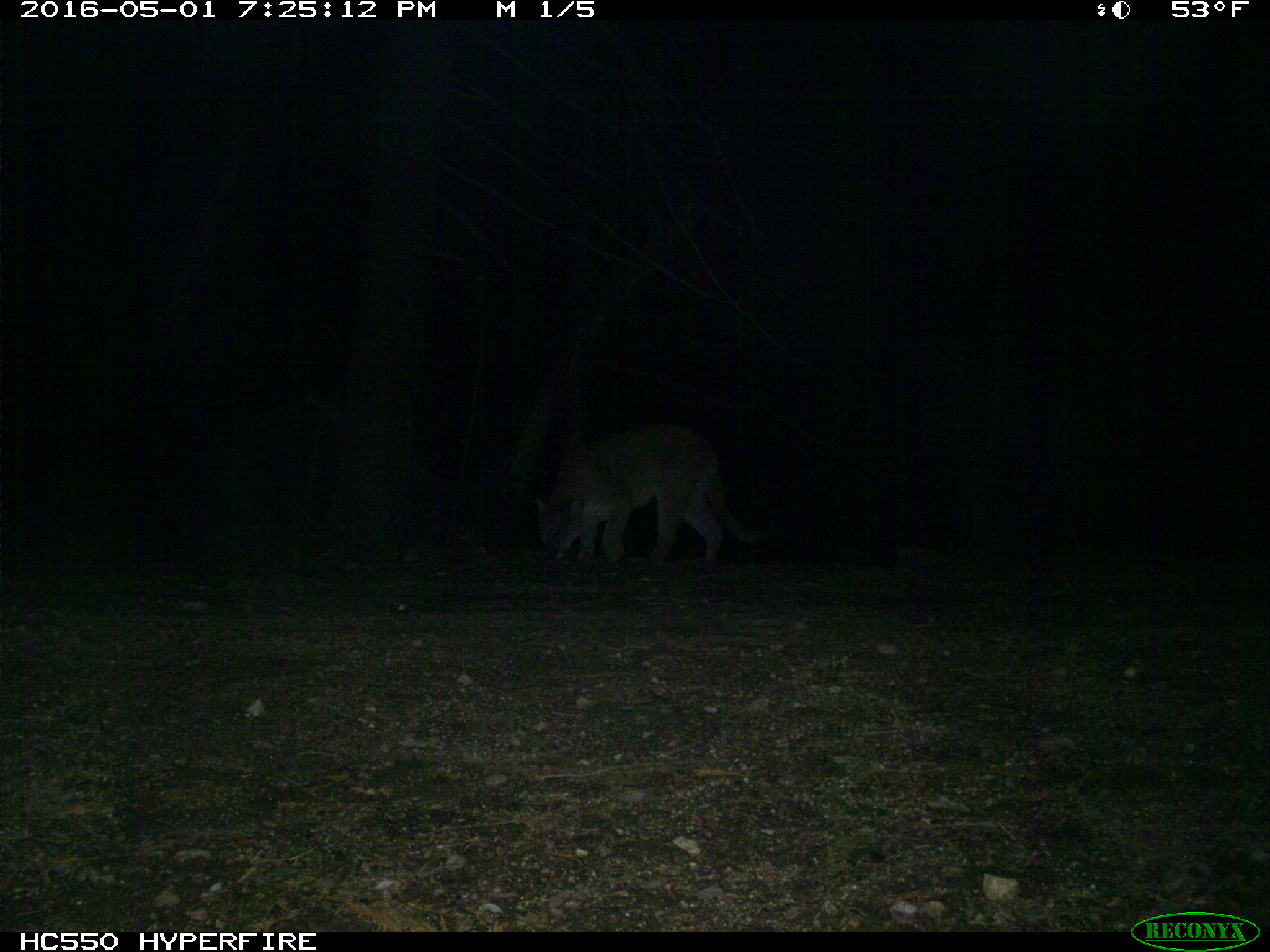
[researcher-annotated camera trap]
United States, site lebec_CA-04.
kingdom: Animalia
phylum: Chordata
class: Mammalia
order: Carnivora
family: Felidae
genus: Puma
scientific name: Puma concolor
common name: mountain lion